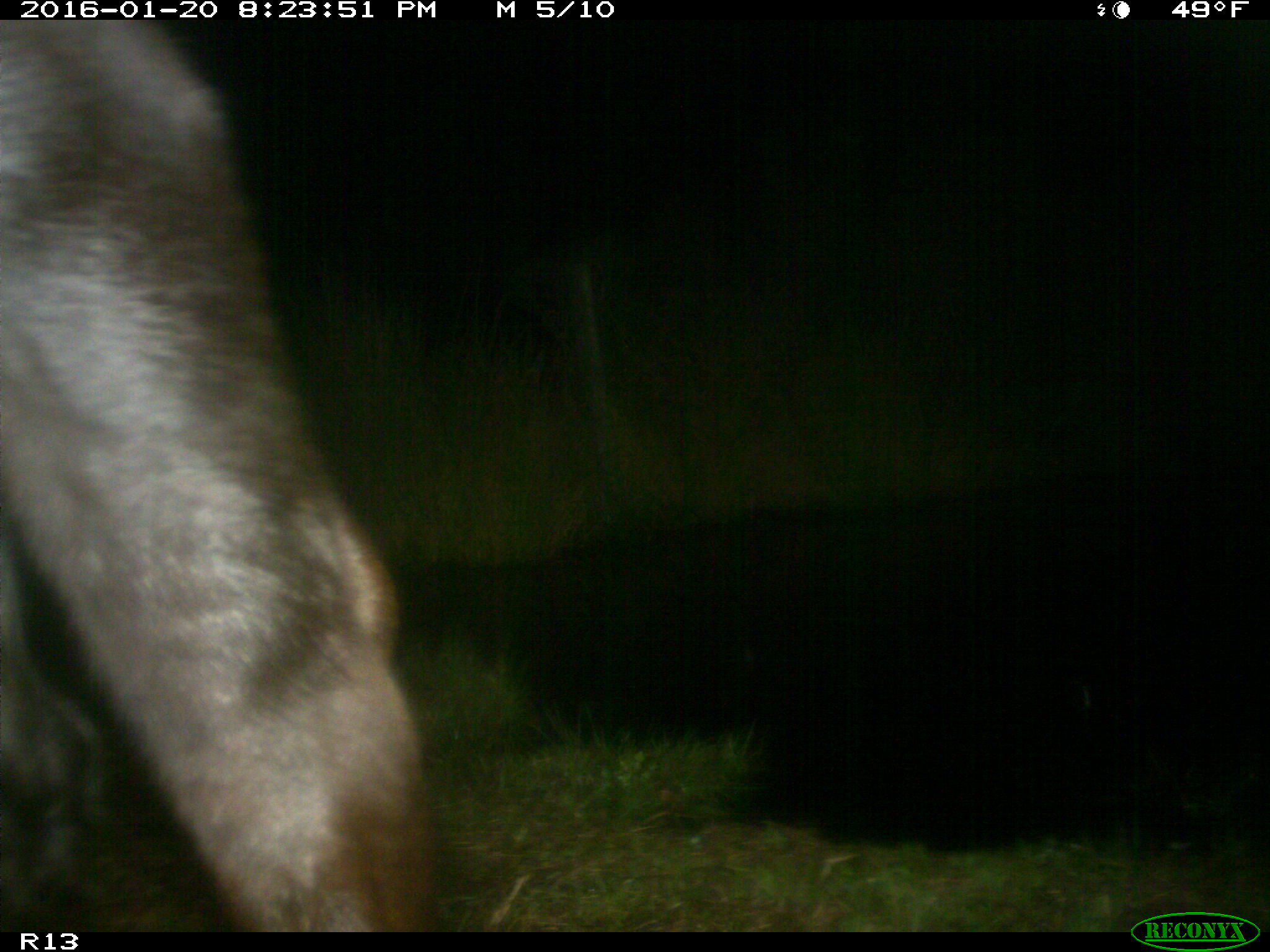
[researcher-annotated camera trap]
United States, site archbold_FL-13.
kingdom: Animalia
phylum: Chordata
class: Mammalia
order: Artiodactyla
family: Bovidae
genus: Bos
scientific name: Bos taurus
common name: domestic cow